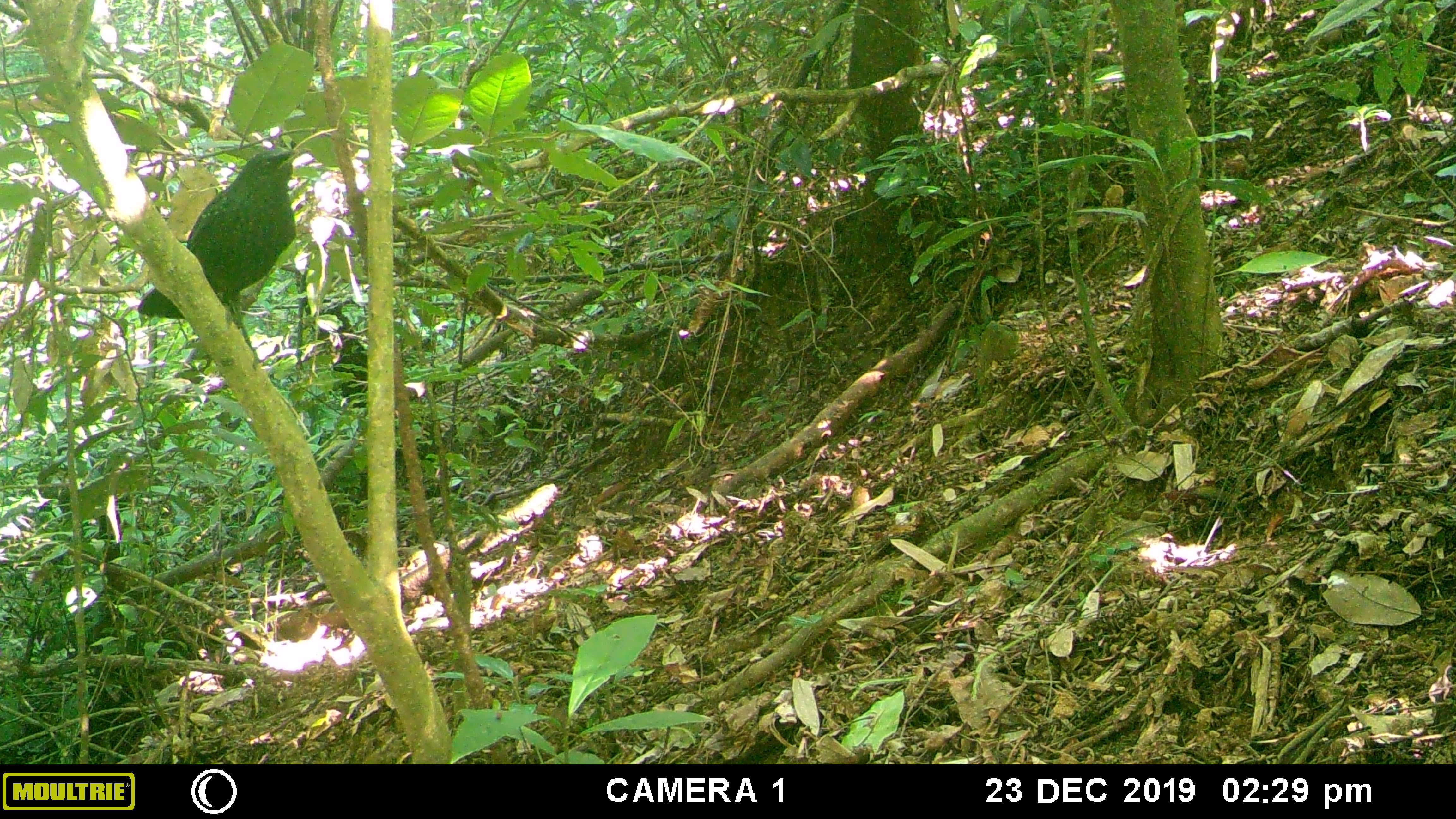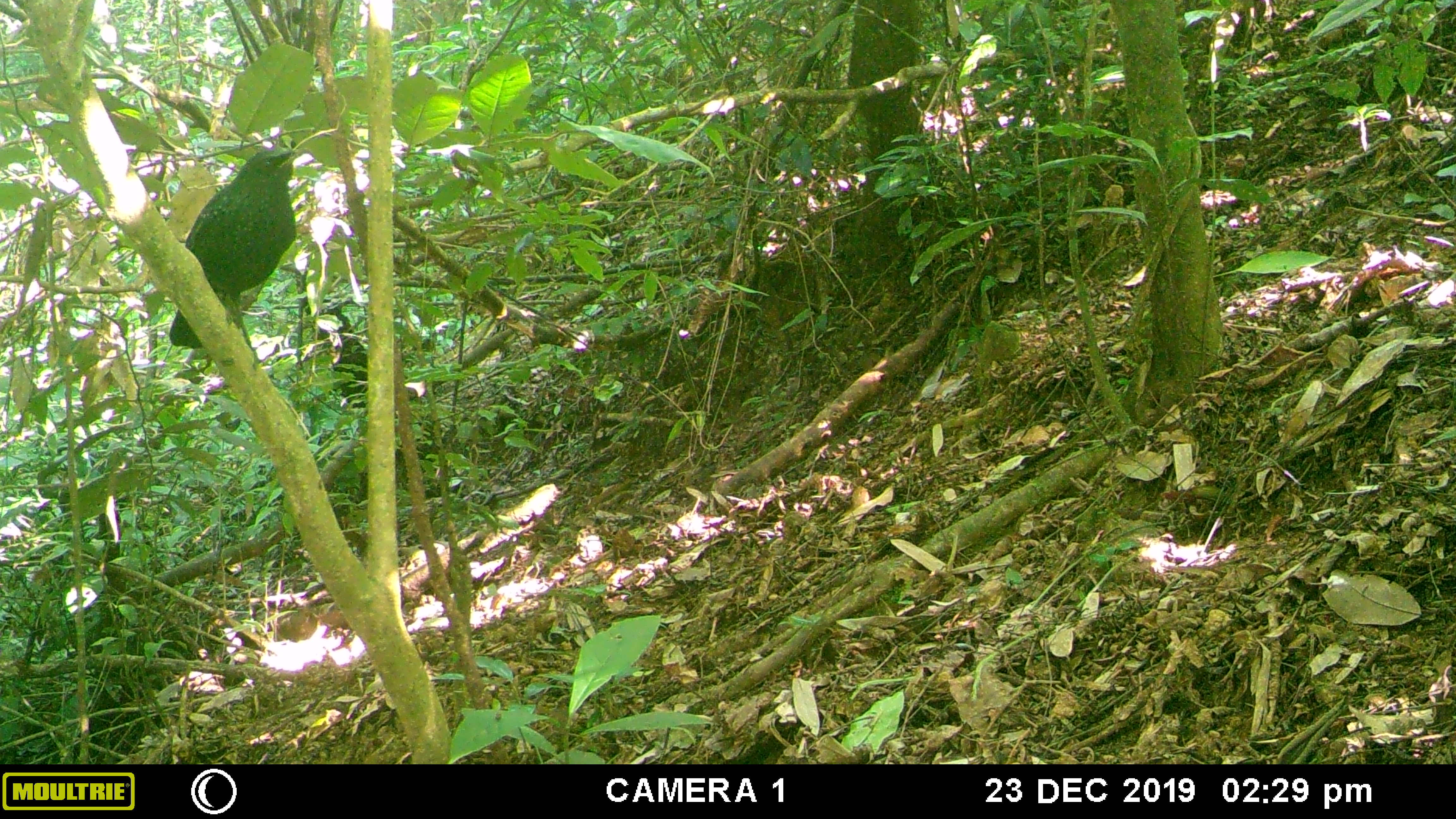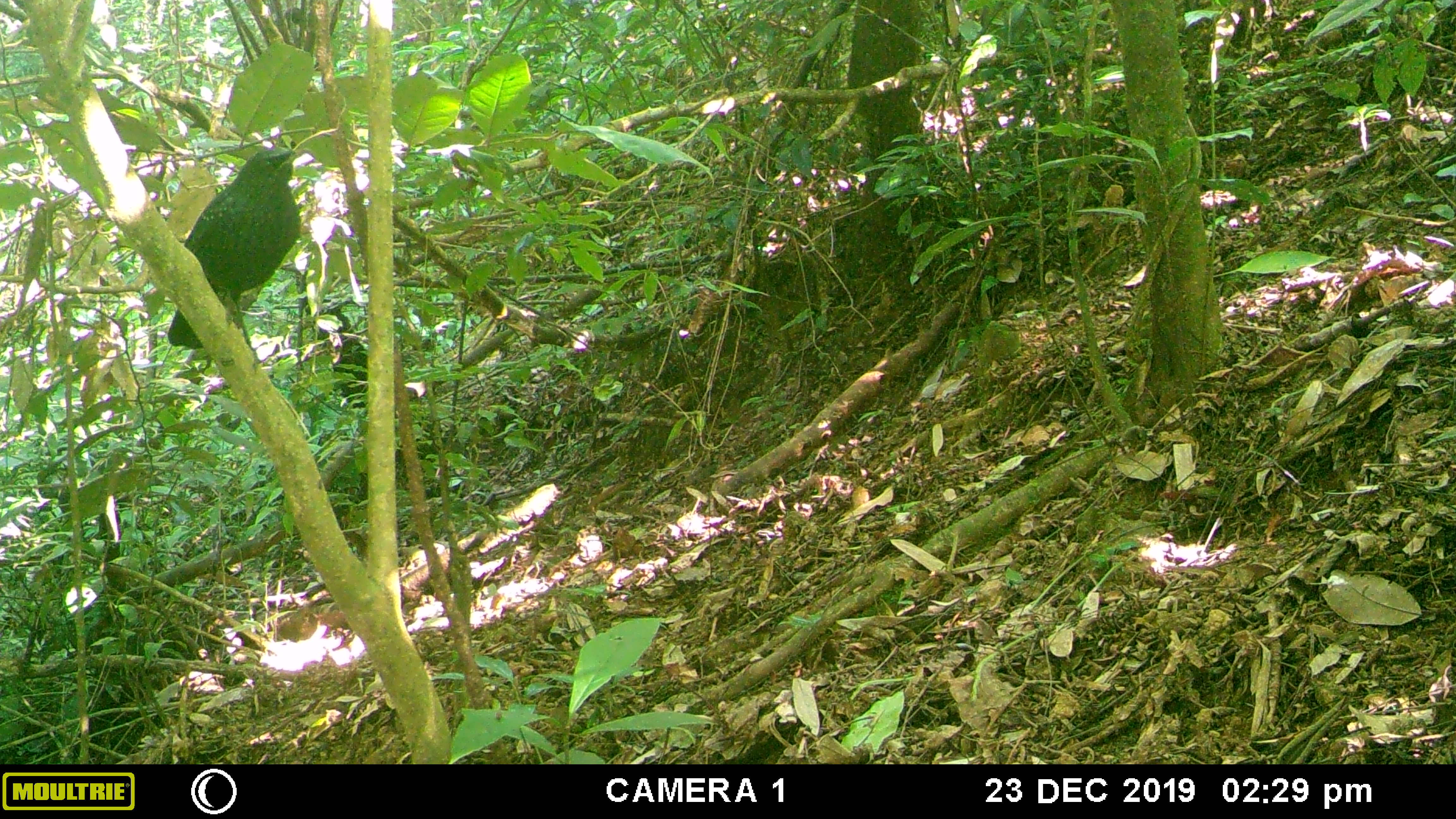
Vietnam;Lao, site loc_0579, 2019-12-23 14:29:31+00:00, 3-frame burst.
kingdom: Animalia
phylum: Chordata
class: Aves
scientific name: Aves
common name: bird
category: unidentified bird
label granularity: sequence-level